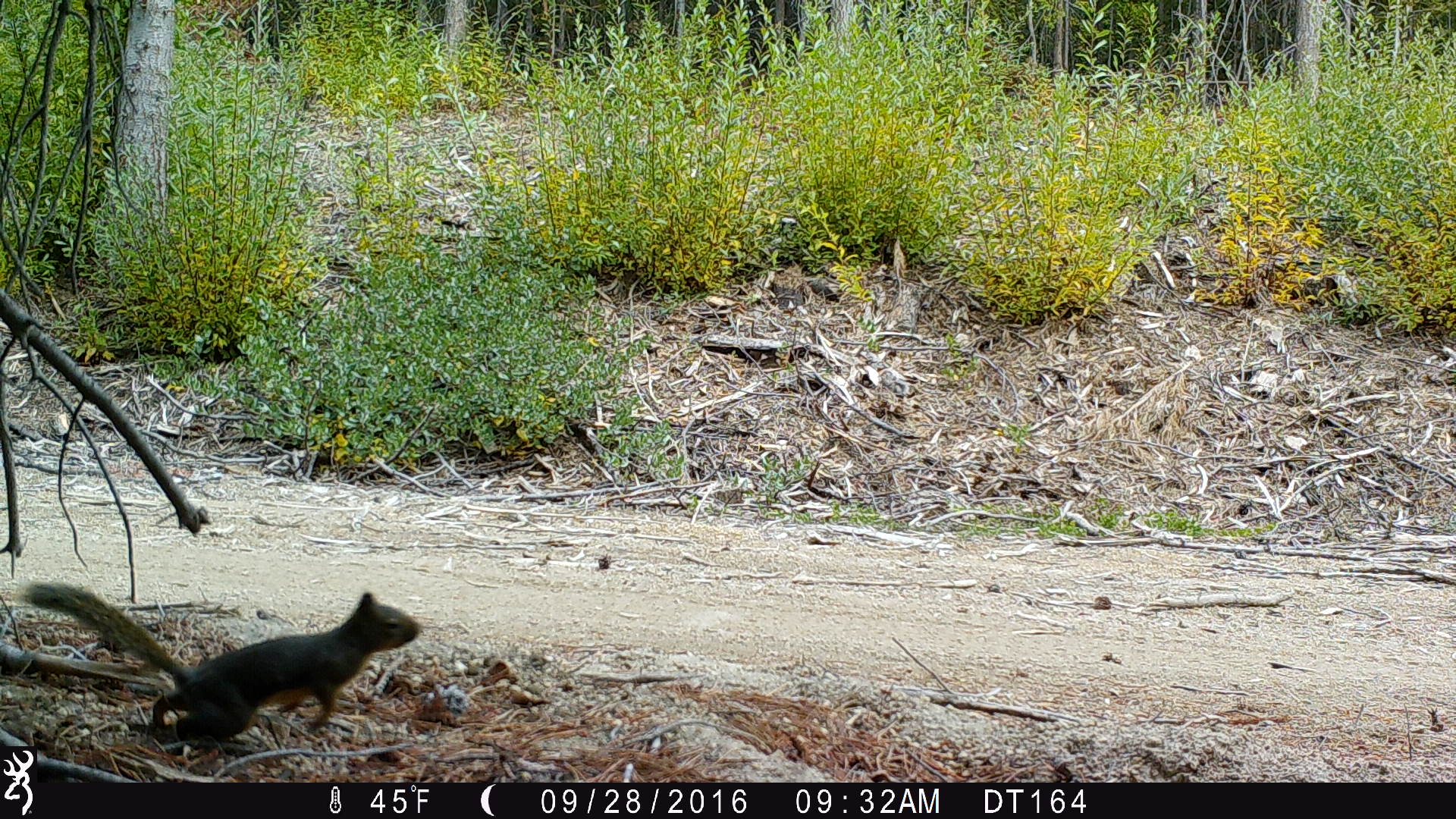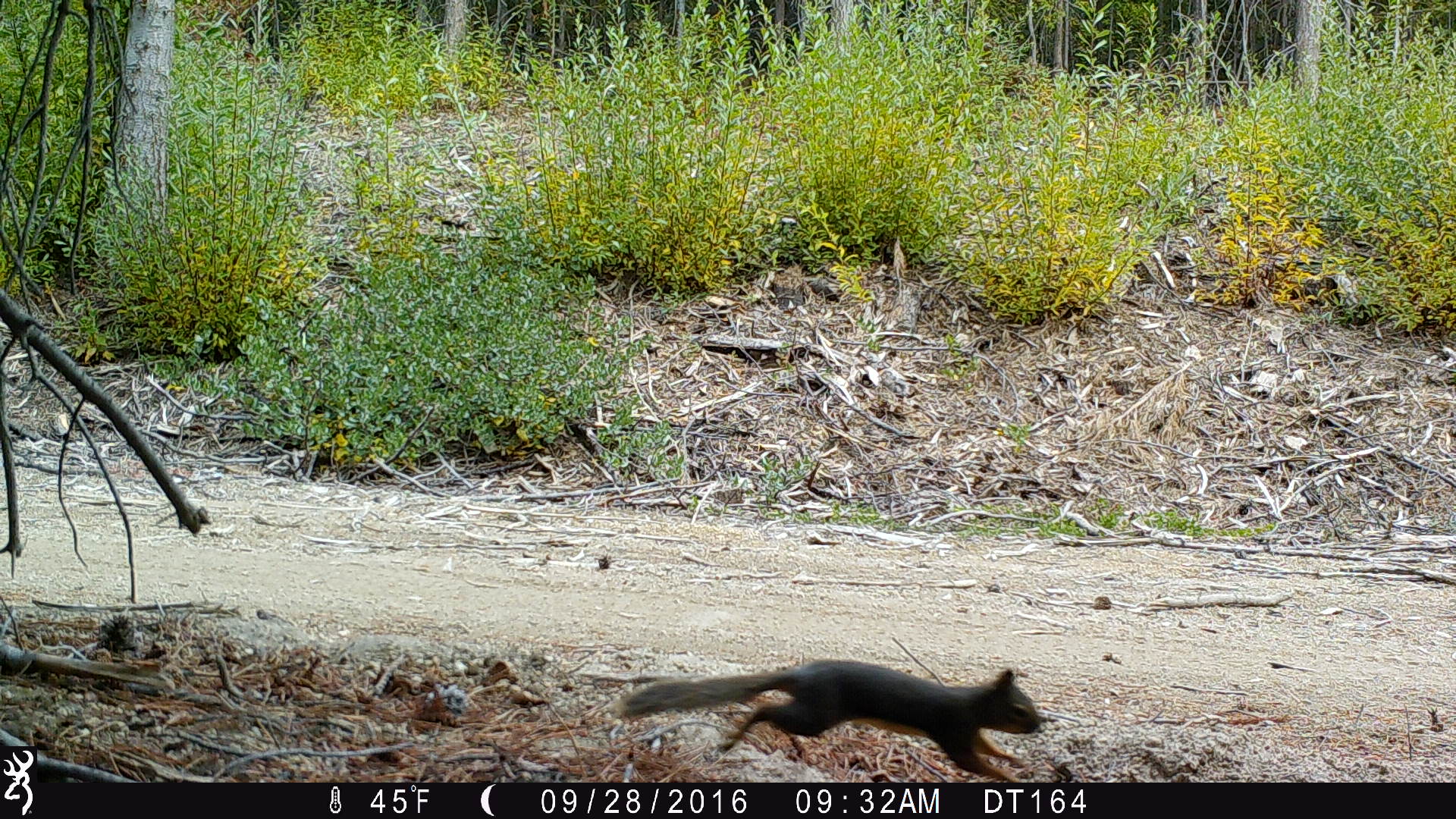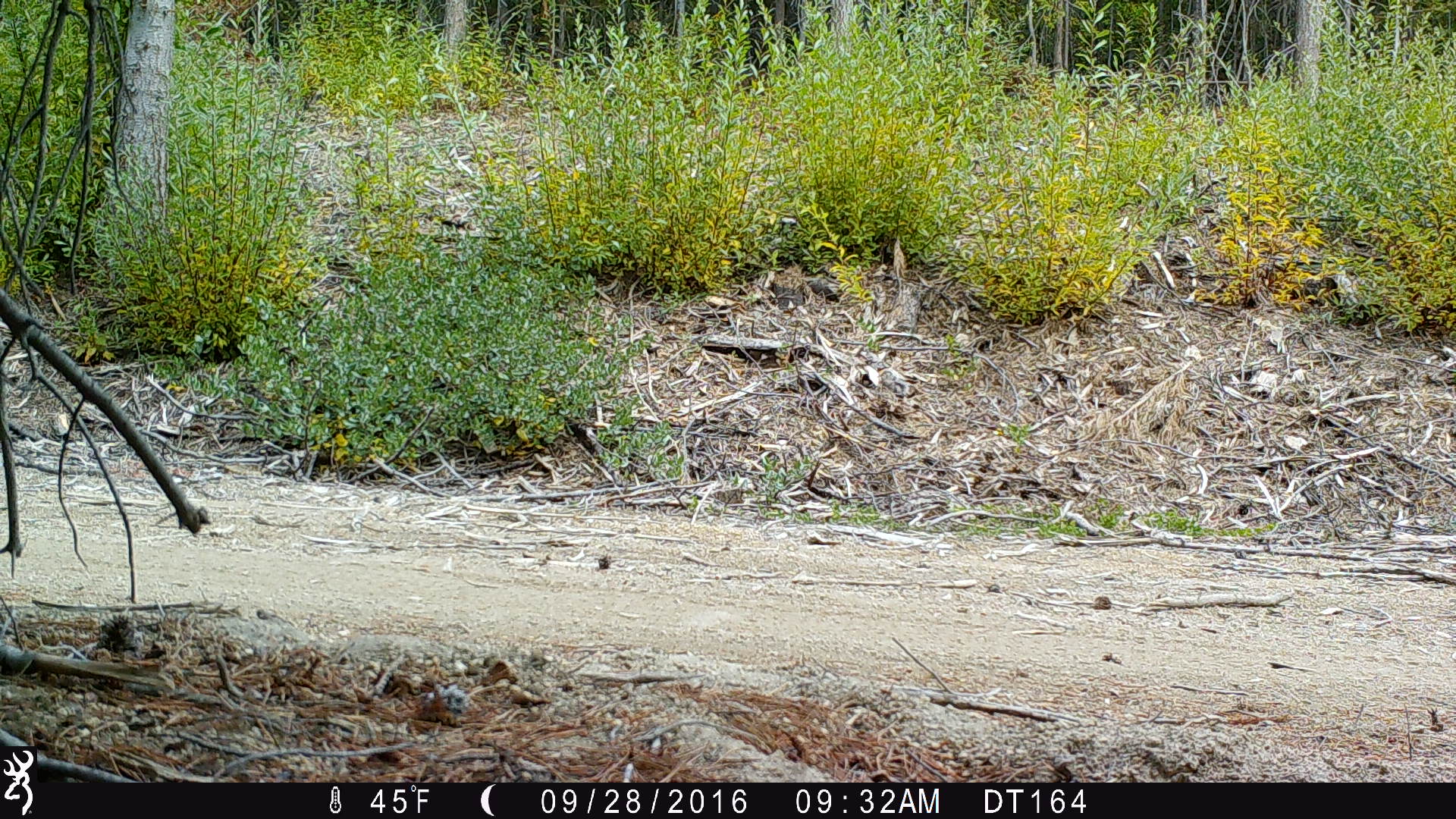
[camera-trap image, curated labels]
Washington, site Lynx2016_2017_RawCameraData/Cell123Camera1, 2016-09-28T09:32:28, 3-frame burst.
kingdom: Animalia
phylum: Chordata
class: Mammalia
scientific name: Mammalia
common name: small mammal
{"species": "small mammal (Mammalia)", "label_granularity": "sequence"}